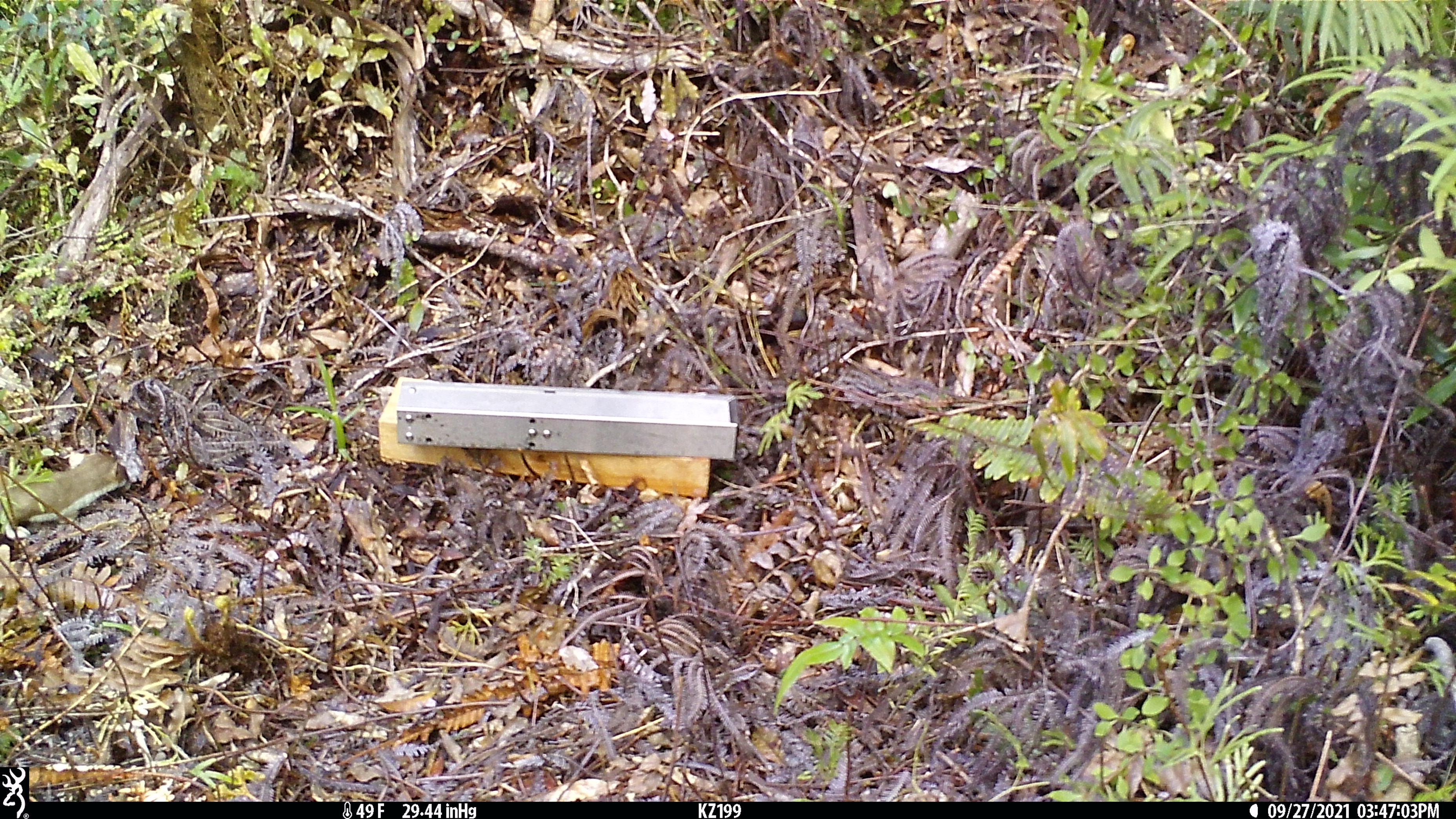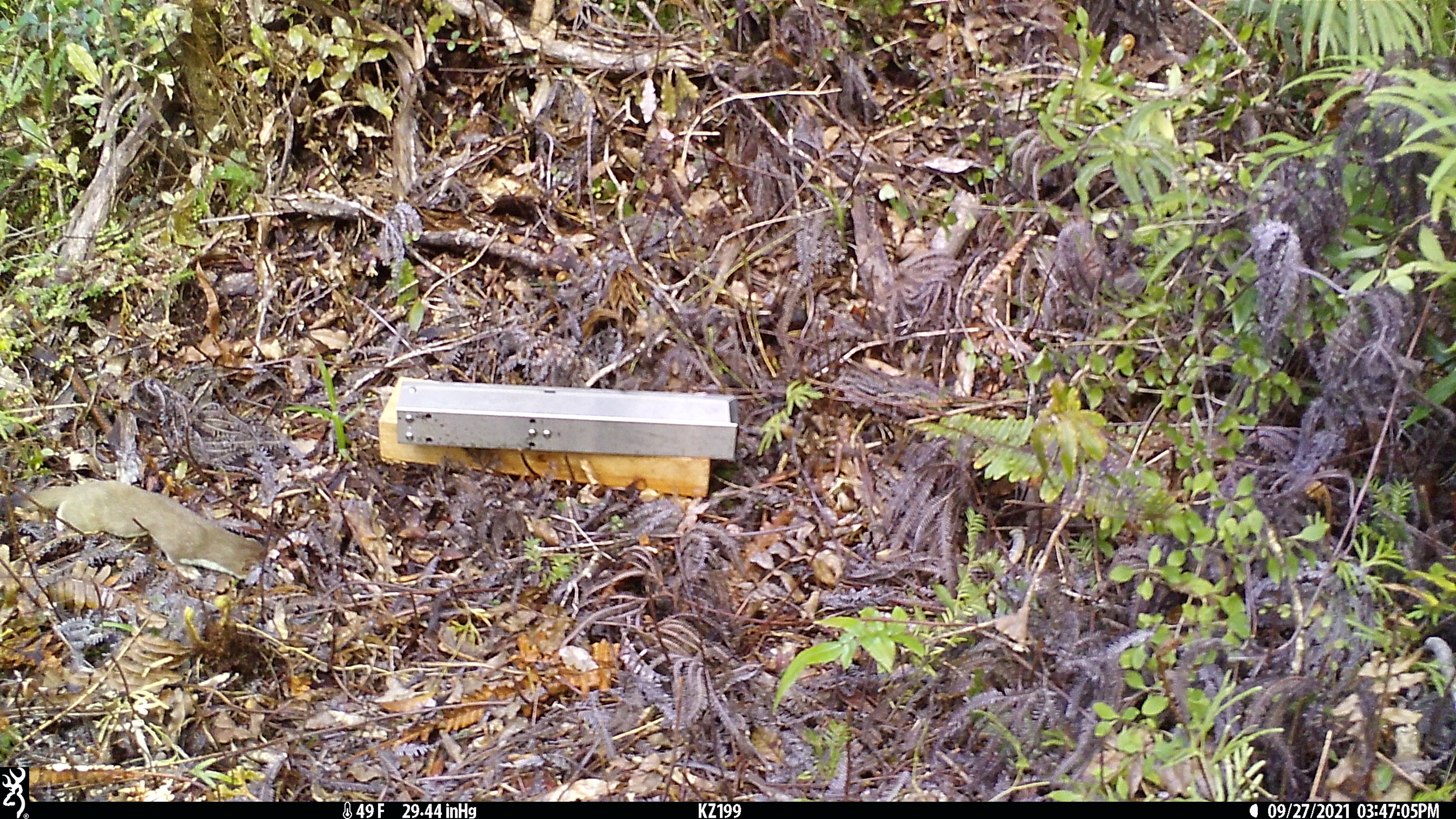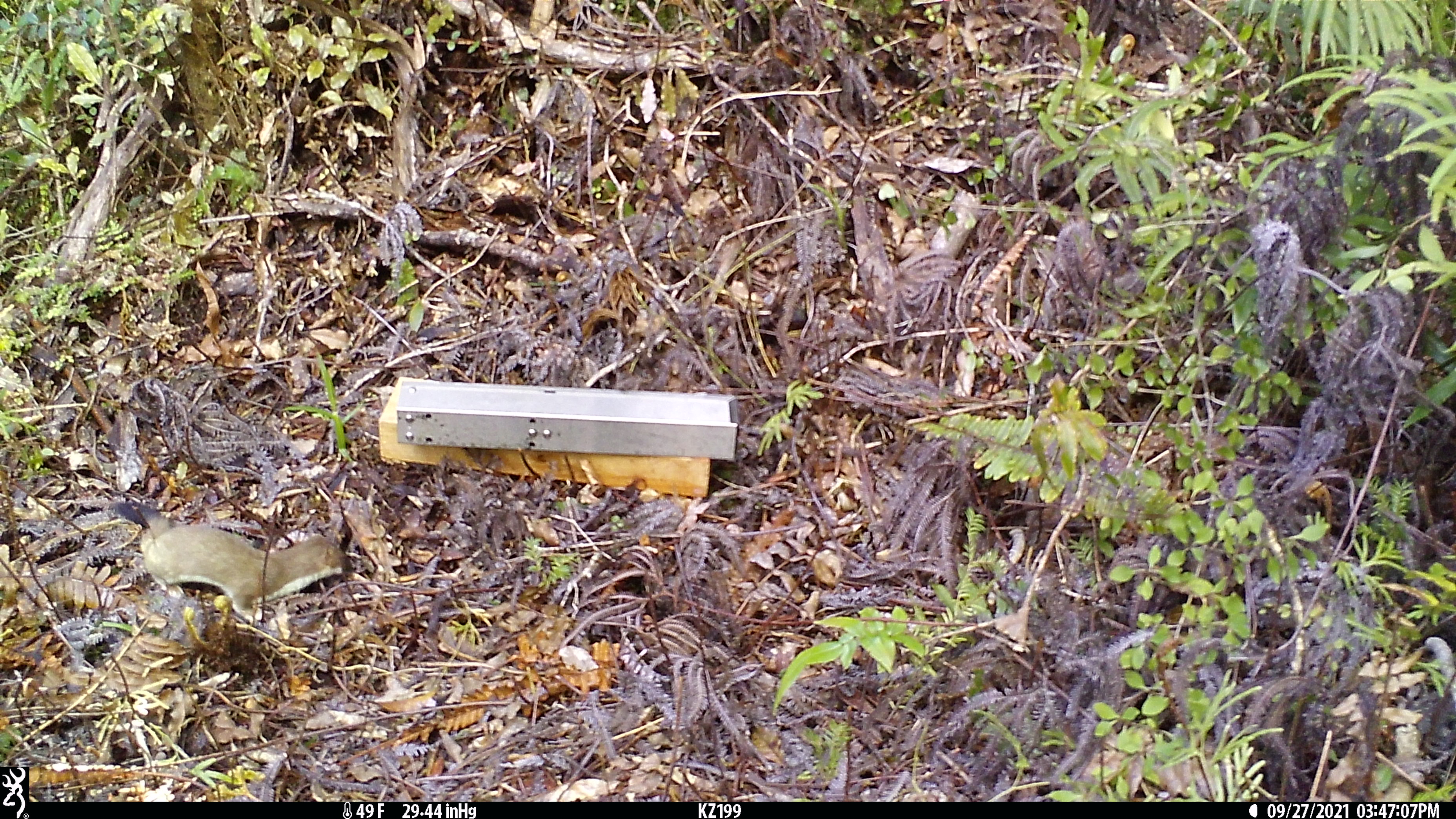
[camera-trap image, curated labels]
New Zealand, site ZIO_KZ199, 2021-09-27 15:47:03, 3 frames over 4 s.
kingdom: Animalia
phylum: Chordata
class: Mammalia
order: Carnivora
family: Mustelidae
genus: Mustela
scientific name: Mustela erminea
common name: stoat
Stoat (Mustela erminea).